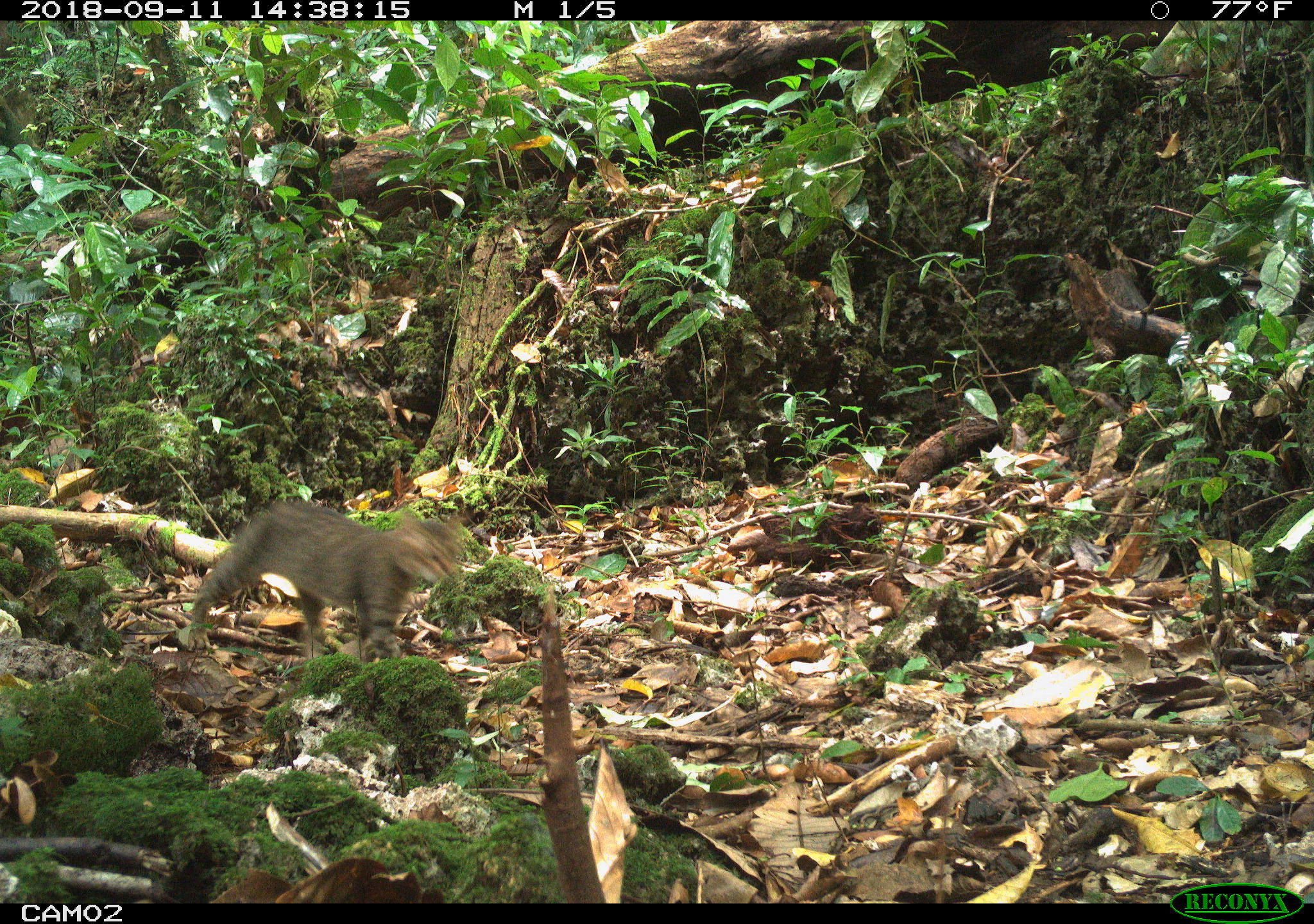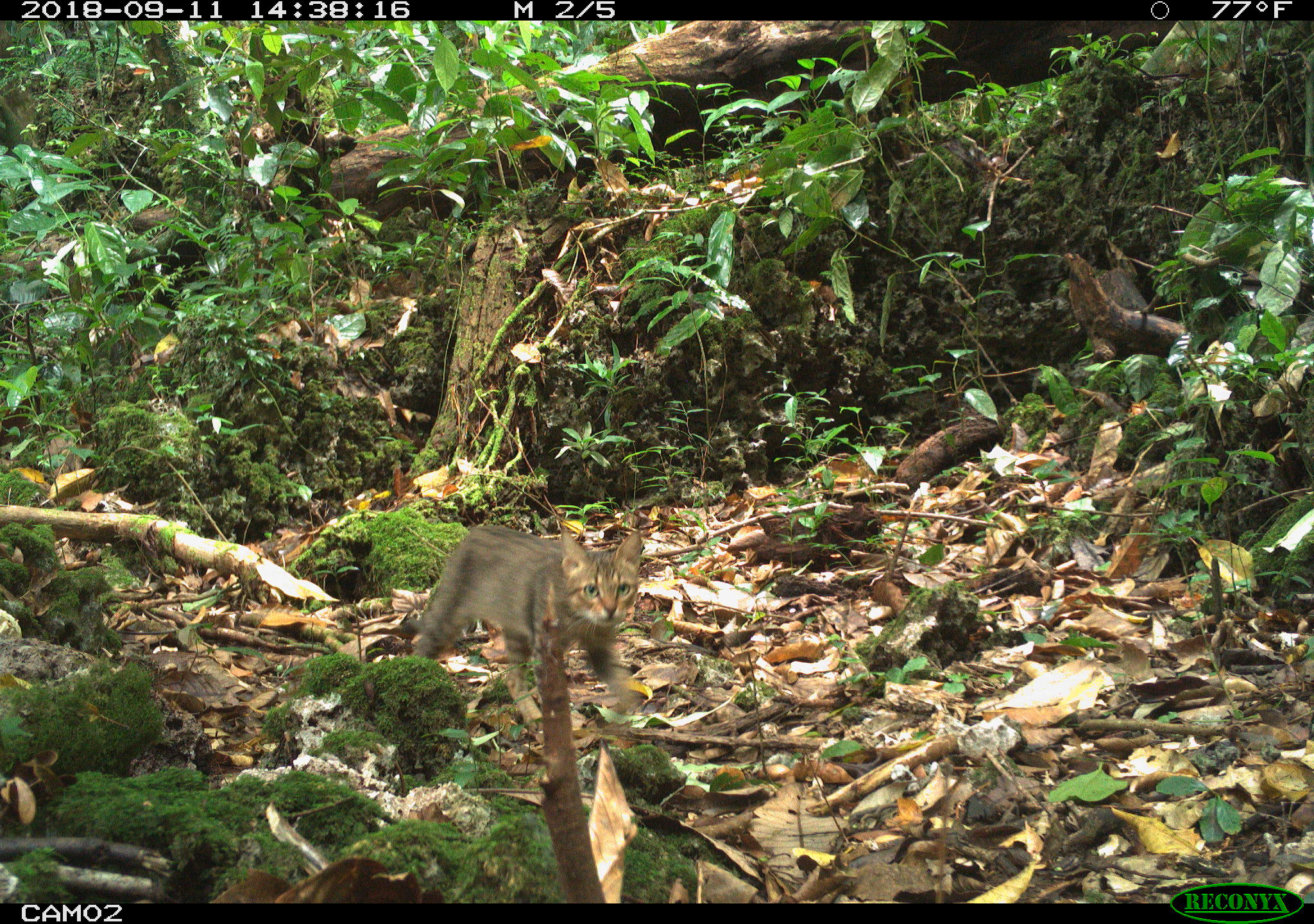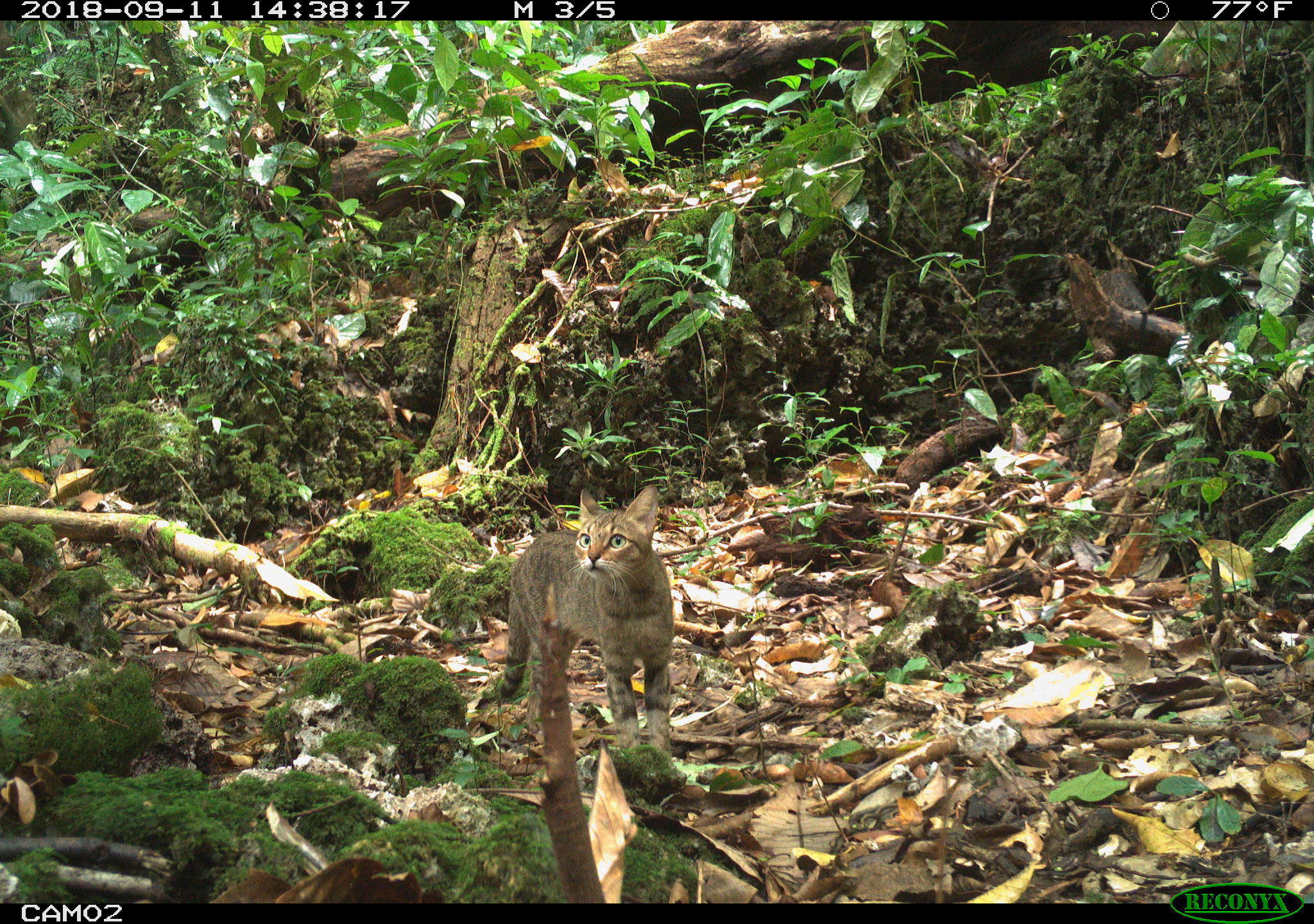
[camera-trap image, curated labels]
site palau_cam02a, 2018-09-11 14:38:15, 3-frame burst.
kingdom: Animalia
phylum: Chordata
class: Mammalia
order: Carnivora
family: Felidae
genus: Felis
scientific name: Felis catus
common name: cat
Cat (Felis catus).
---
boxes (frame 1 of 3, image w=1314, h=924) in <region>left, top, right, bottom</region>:
cat: <region>183, 501, 459, 674</region>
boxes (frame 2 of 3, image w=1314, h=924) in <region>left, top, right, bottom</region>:
cat: <region>408, 518, 647, 709</region>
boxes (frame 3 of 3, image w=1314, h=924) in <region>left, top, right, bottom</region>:
cat: <region>490, 483, 675, 761</region>